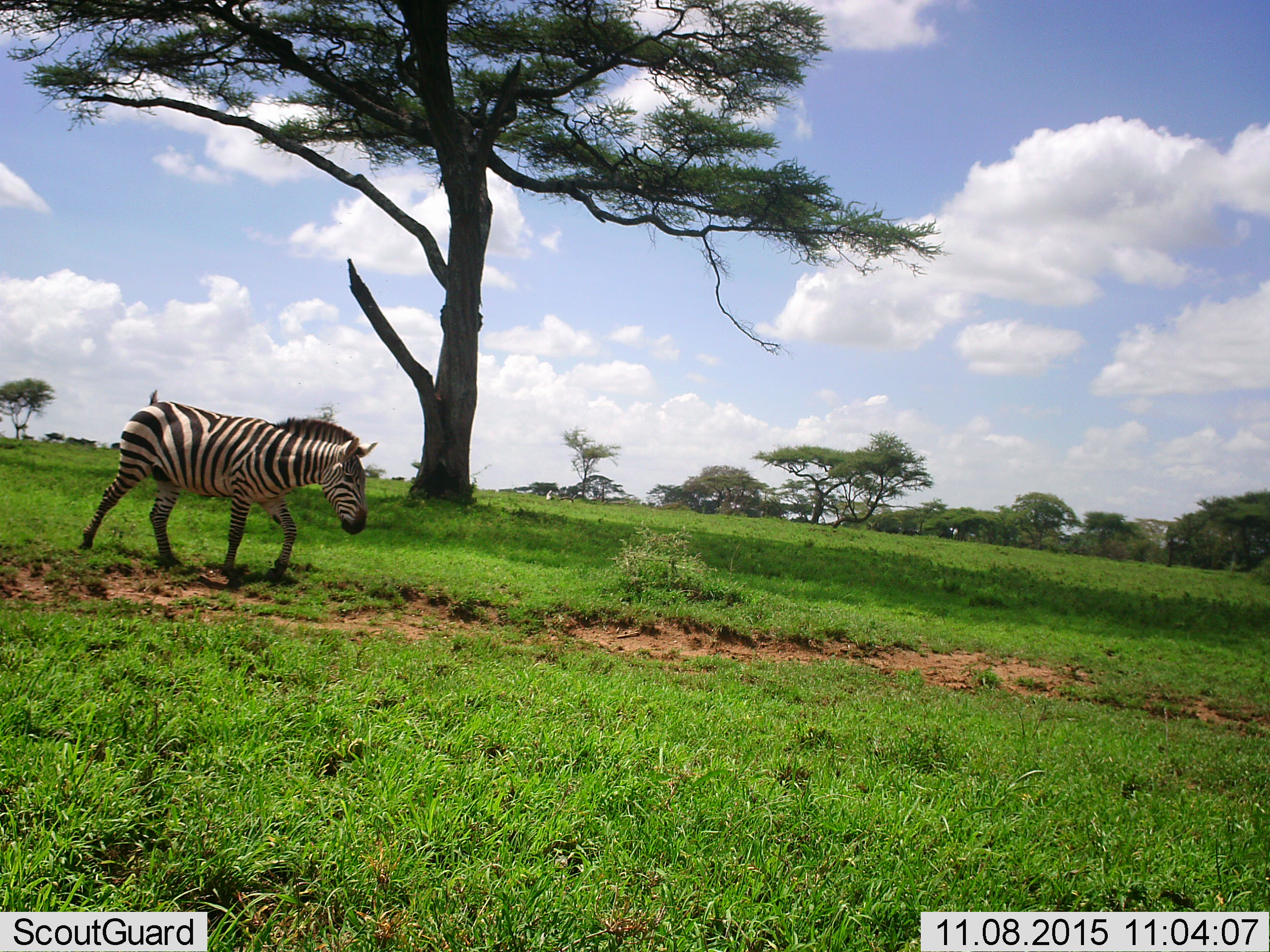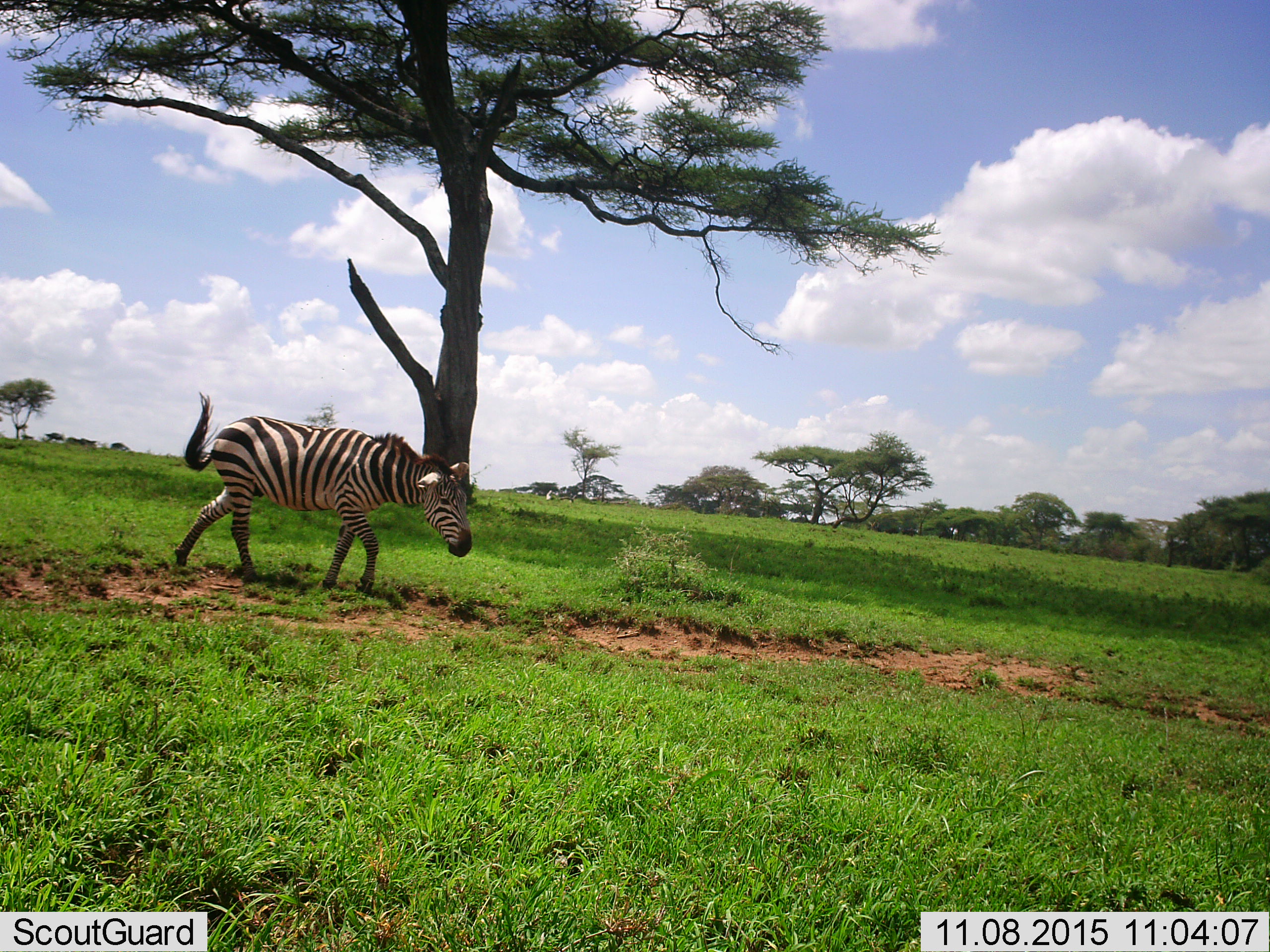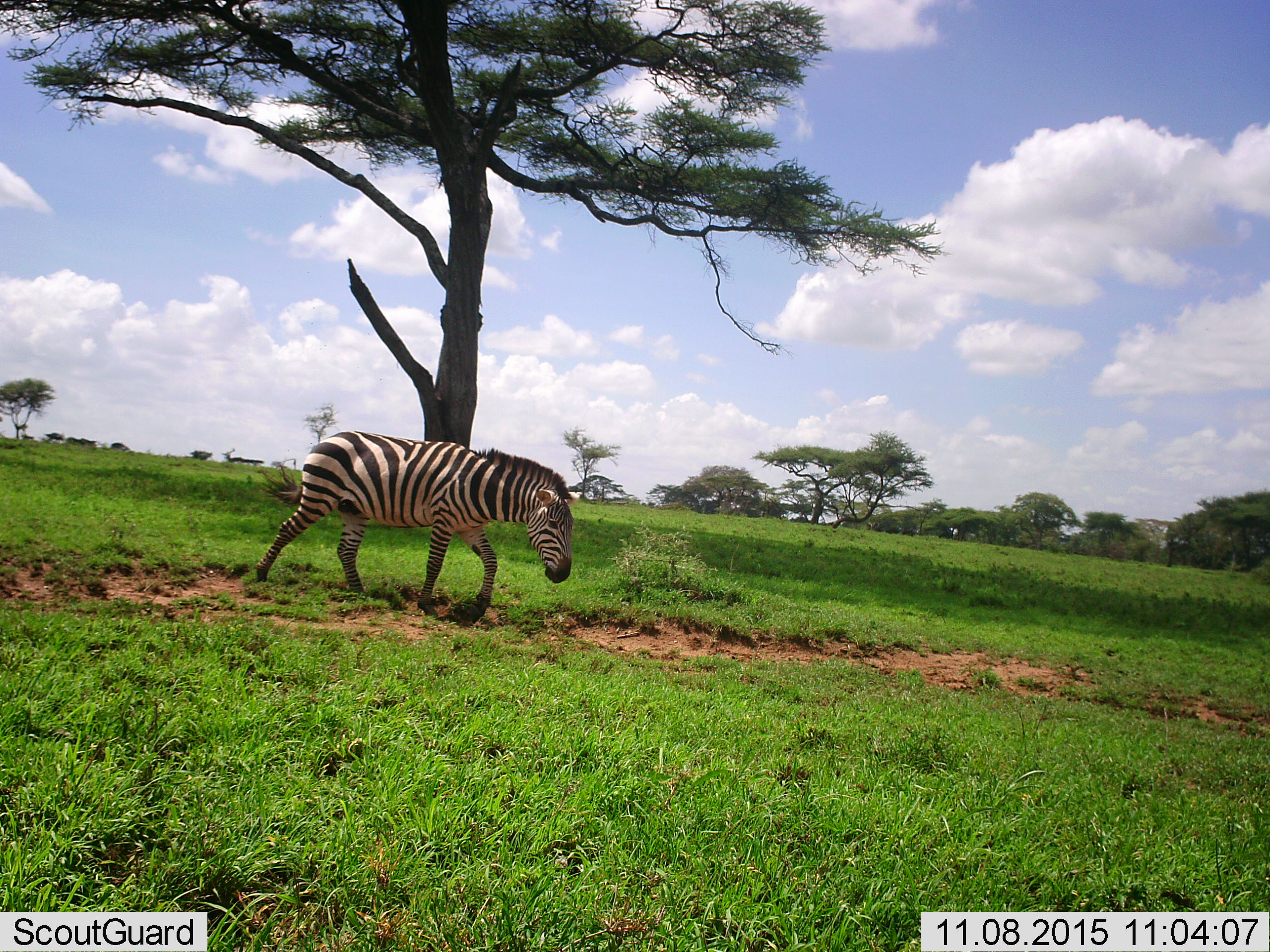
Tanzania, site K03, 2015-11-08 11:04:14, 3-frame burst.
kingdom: Animalia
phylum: Chordata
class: Mammalia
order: Perissodactyla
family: Equidae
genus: Equus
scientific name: Equus quagga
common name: plains zebra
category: zebra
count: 1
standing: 0%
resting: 0%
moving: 100%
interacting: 0%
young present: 0%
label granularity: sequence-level